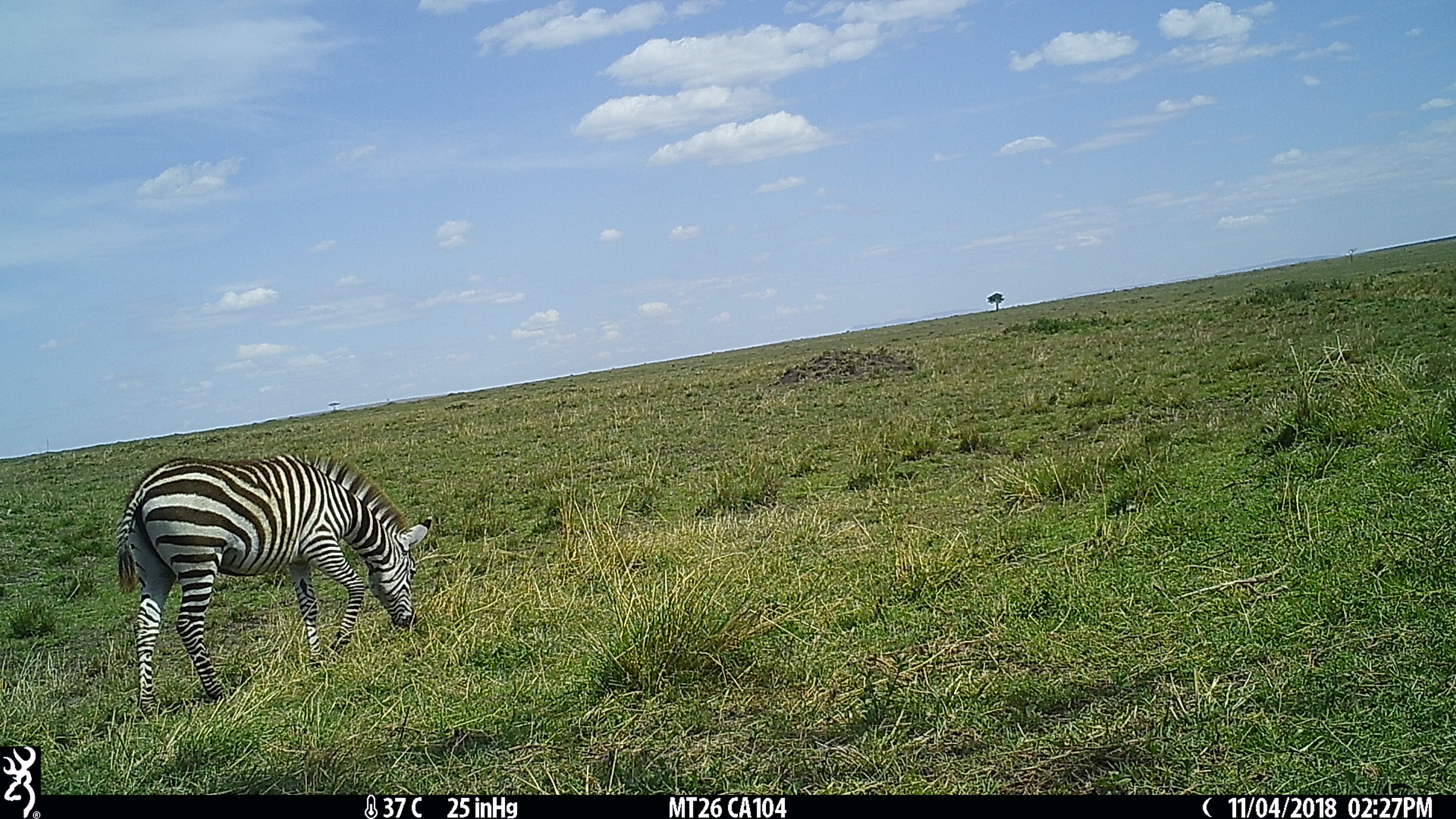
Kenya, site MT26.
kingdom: Animalia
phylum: Chordata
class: Mammalia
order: Perissodactyla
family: Equidae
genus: Equus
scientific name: Equus quagga burchellii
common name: burchell's zebra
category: zebra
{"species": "zebra (burchell's zebra) (Equus quagga burchellii)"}